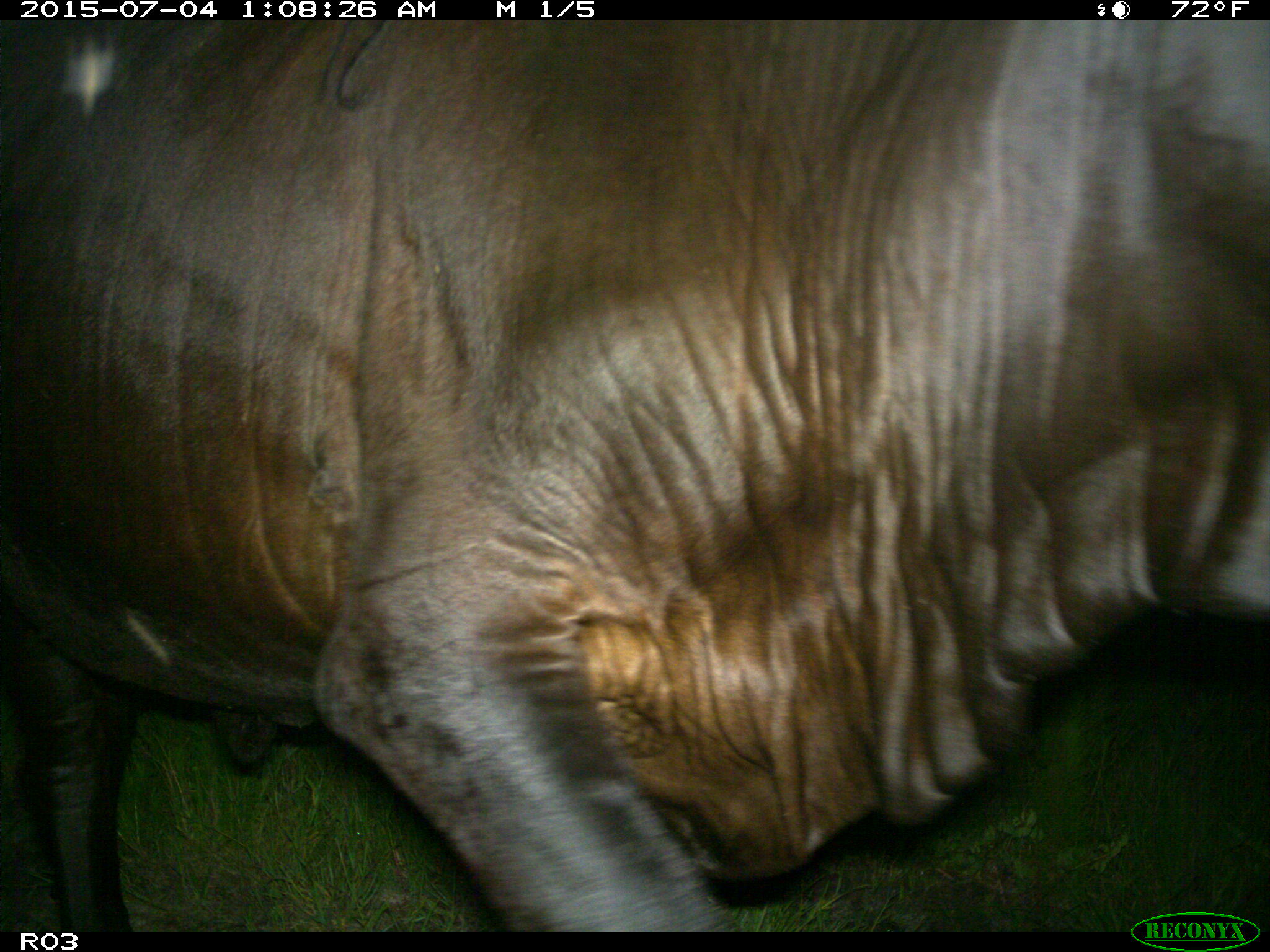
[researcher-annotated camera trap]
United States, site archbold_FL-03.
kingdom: Animalia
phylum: Chordata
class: Mammalia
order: Artiodactyla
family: Bovidae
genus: Bos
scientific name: Bos taurus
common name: domestic cow